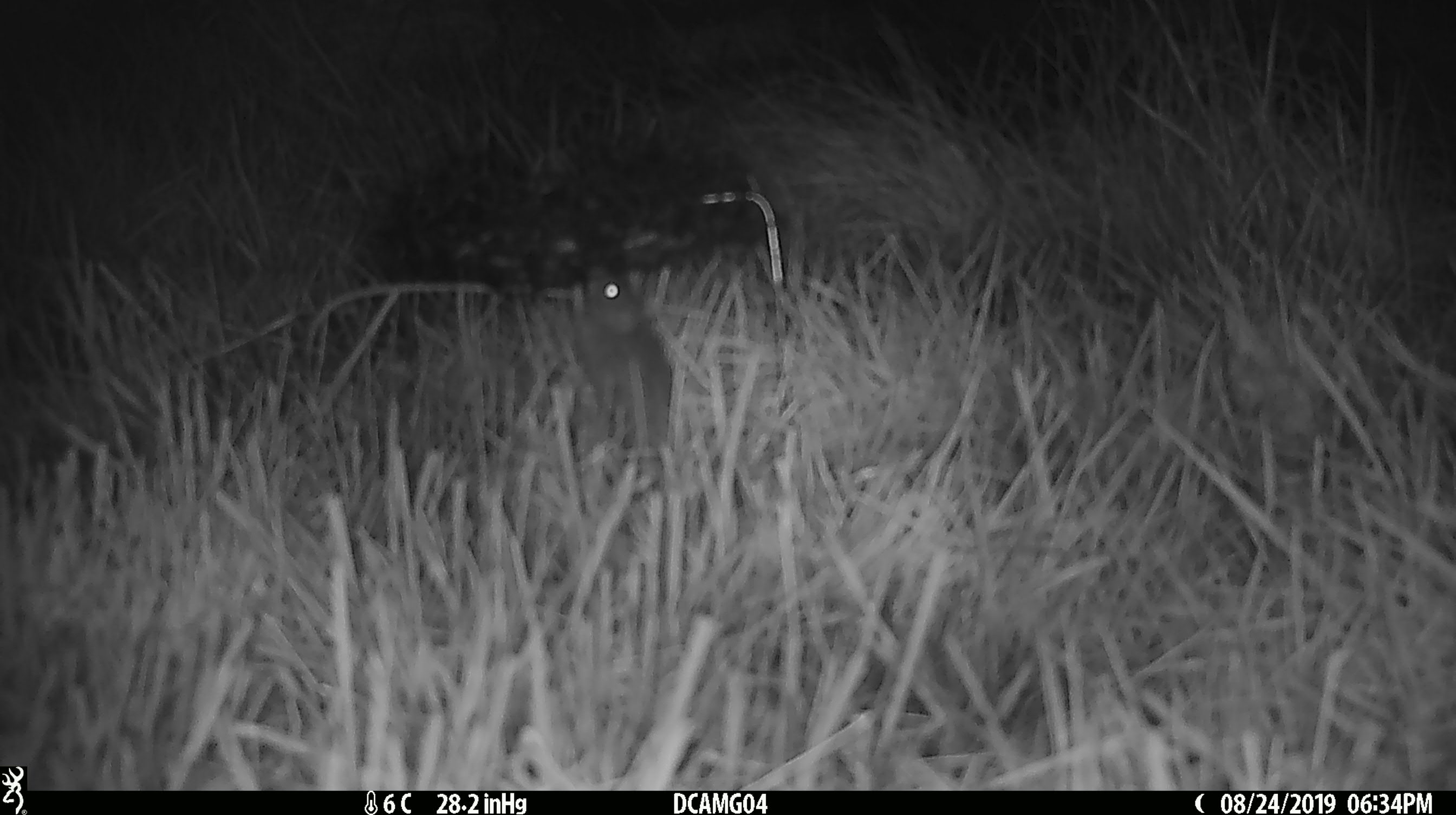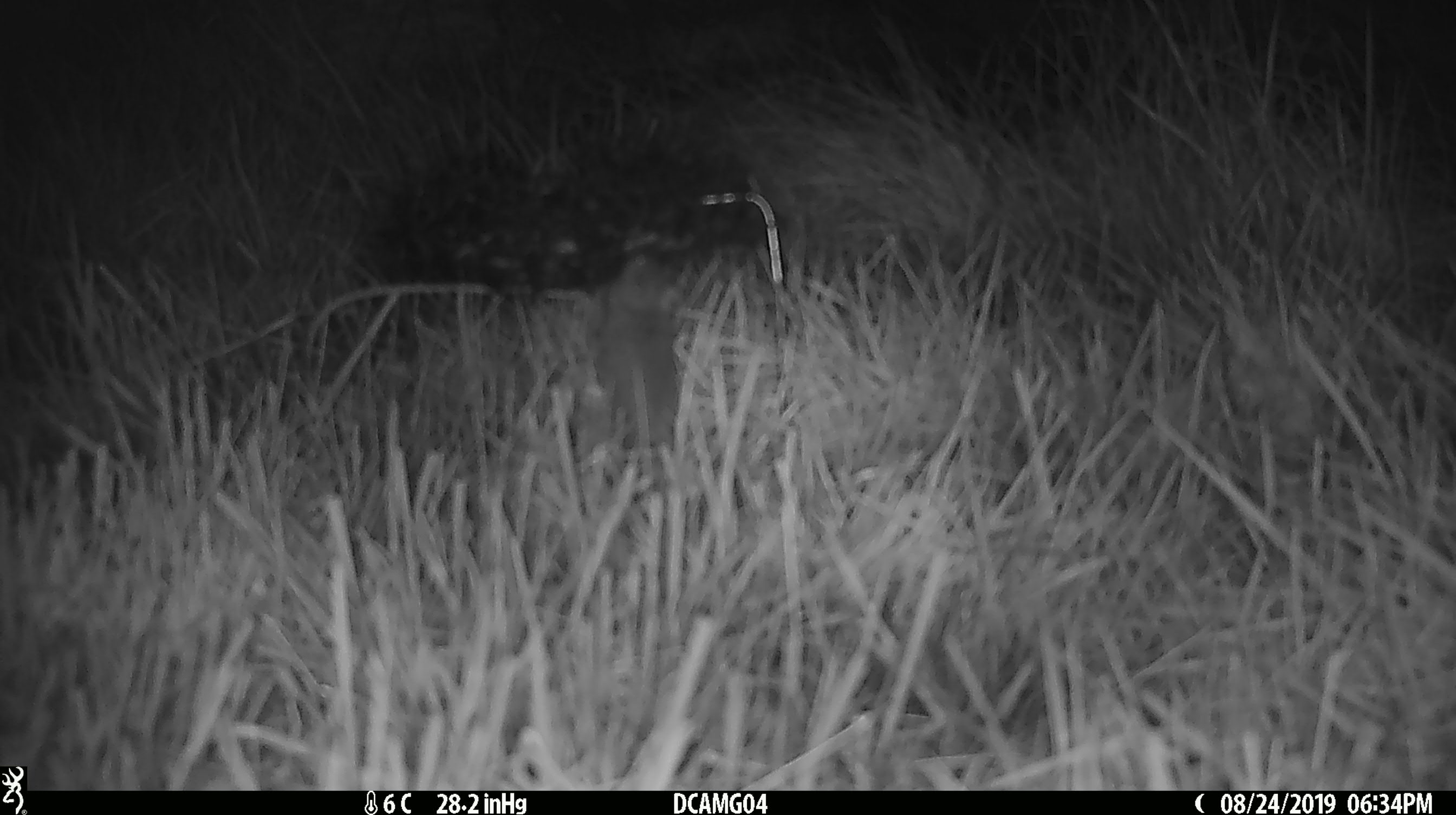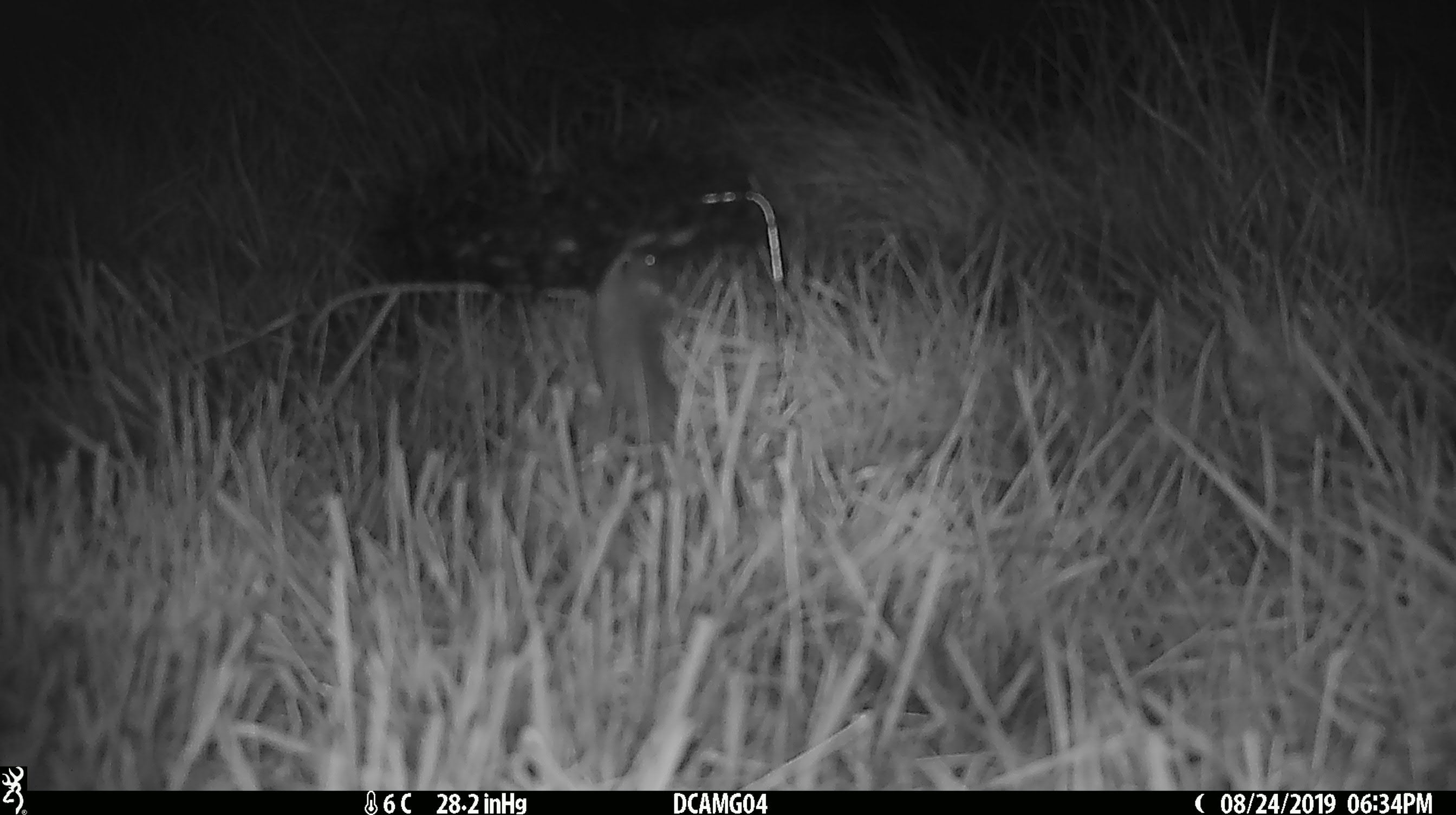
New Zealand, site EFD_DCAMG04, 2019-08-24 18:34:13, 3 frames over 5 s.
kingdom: Animalia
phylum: Chordata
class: Mammalia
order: Rodentia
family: Muridae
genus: Mus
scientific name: Mus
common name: mouse